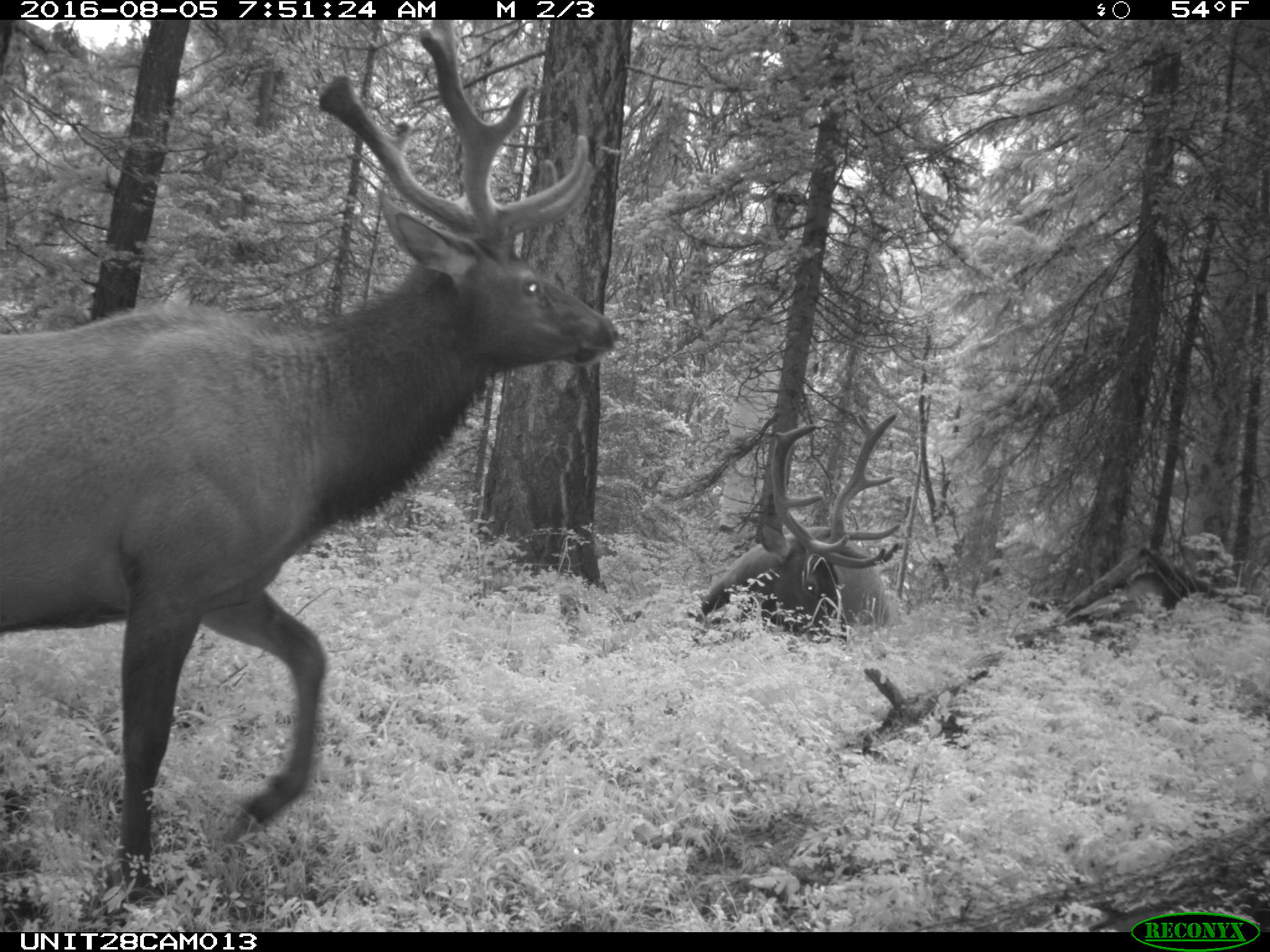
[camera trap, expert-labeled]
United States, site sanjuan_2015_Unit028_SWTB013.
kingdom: Animalia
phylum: Chordata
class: Mammalia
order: Artiodactyla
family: Cervidae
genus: Cervus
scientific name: Cervus elaphus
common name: red deer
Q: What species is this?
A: Cervus elaphus (red deer).